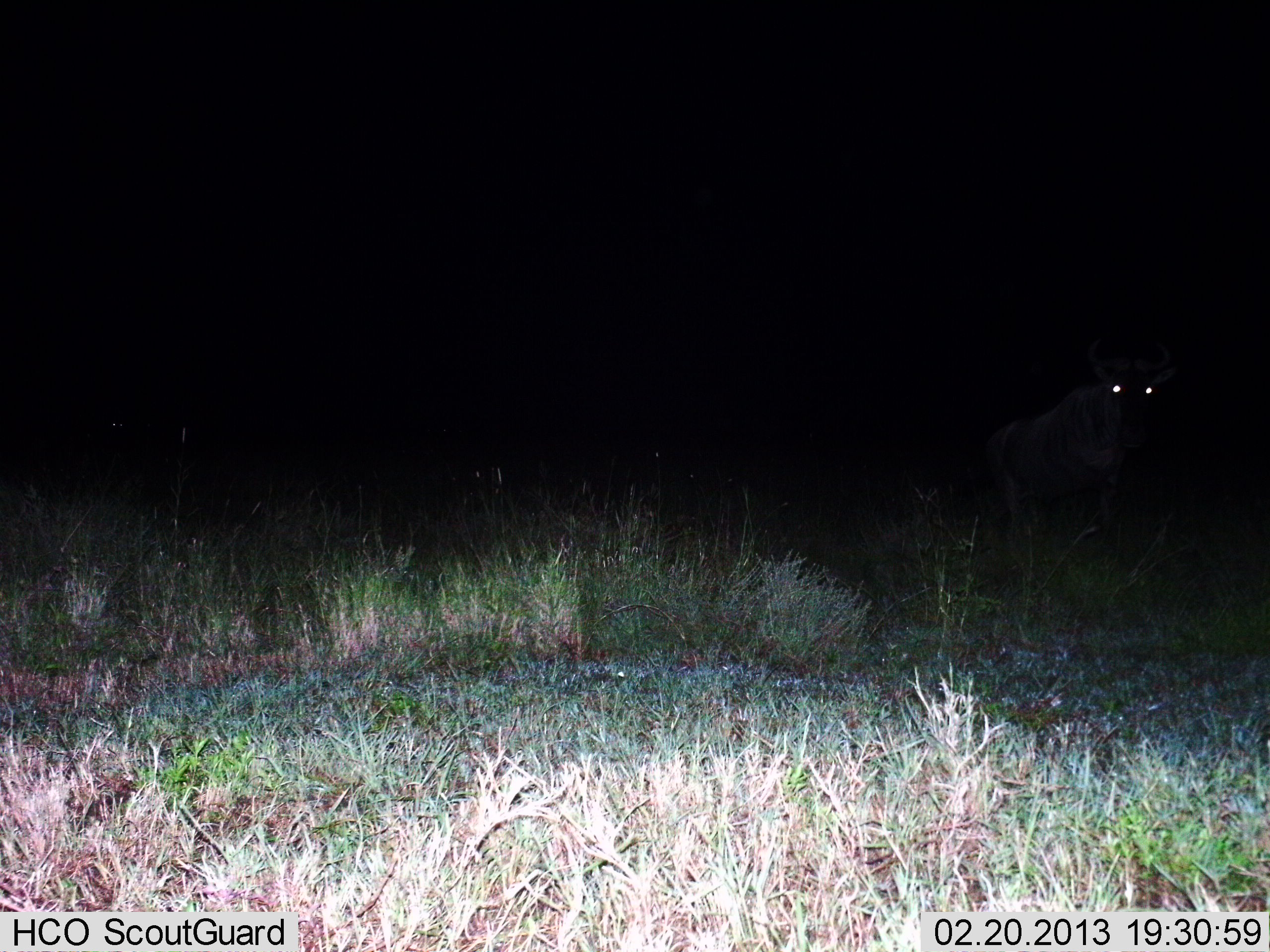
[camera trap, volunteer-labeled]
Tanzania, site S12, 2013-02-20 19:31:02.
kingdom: Animalia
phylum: Chordata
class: Mammalia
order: Artiodactyla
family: Bovidae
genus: Connochaetes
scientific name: Connochaetes taurinus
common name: blue wildebeest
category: wildebeest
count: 1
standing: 94%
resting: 0%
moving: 12%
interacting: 0%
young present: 0%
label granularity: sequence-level